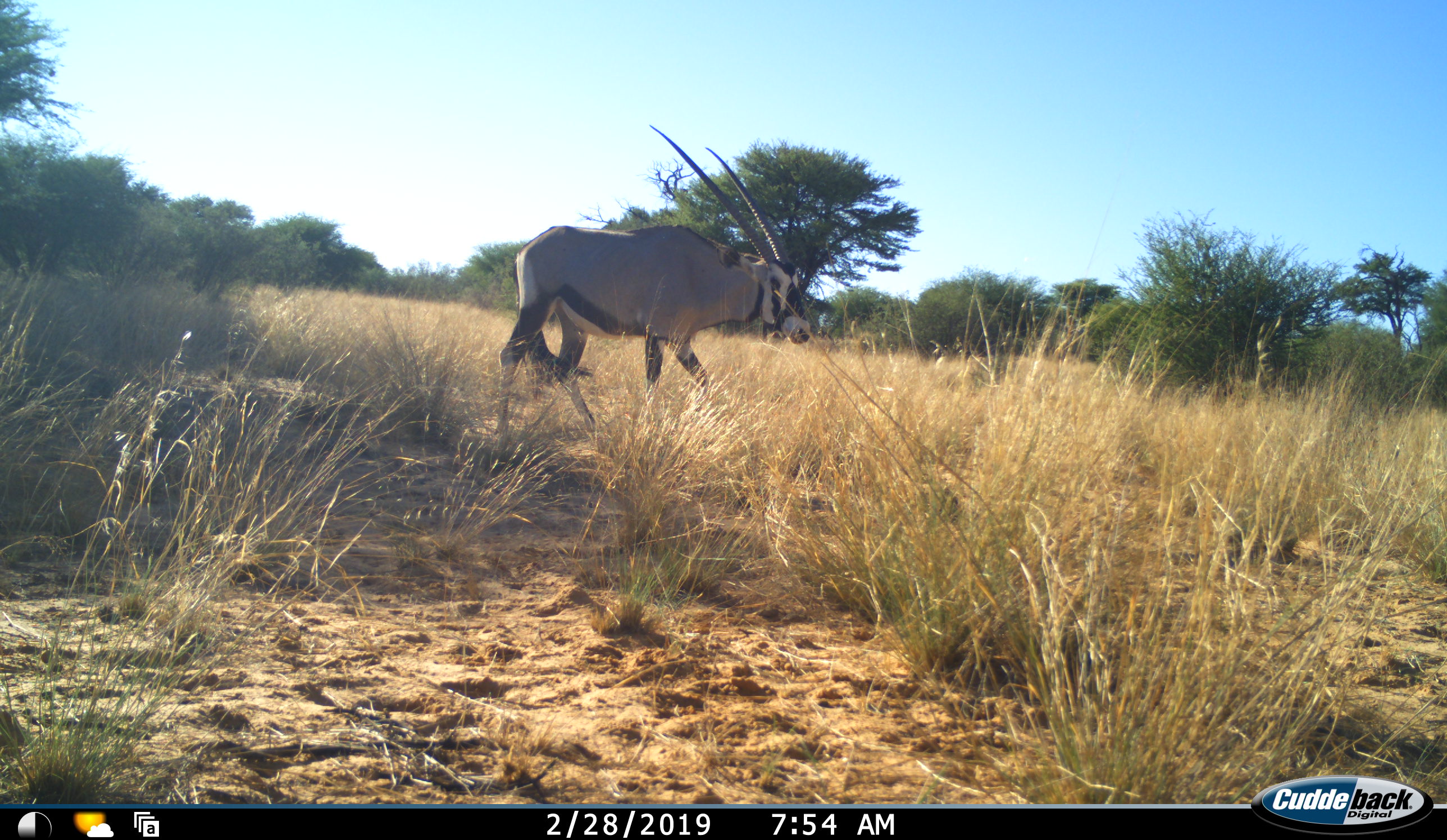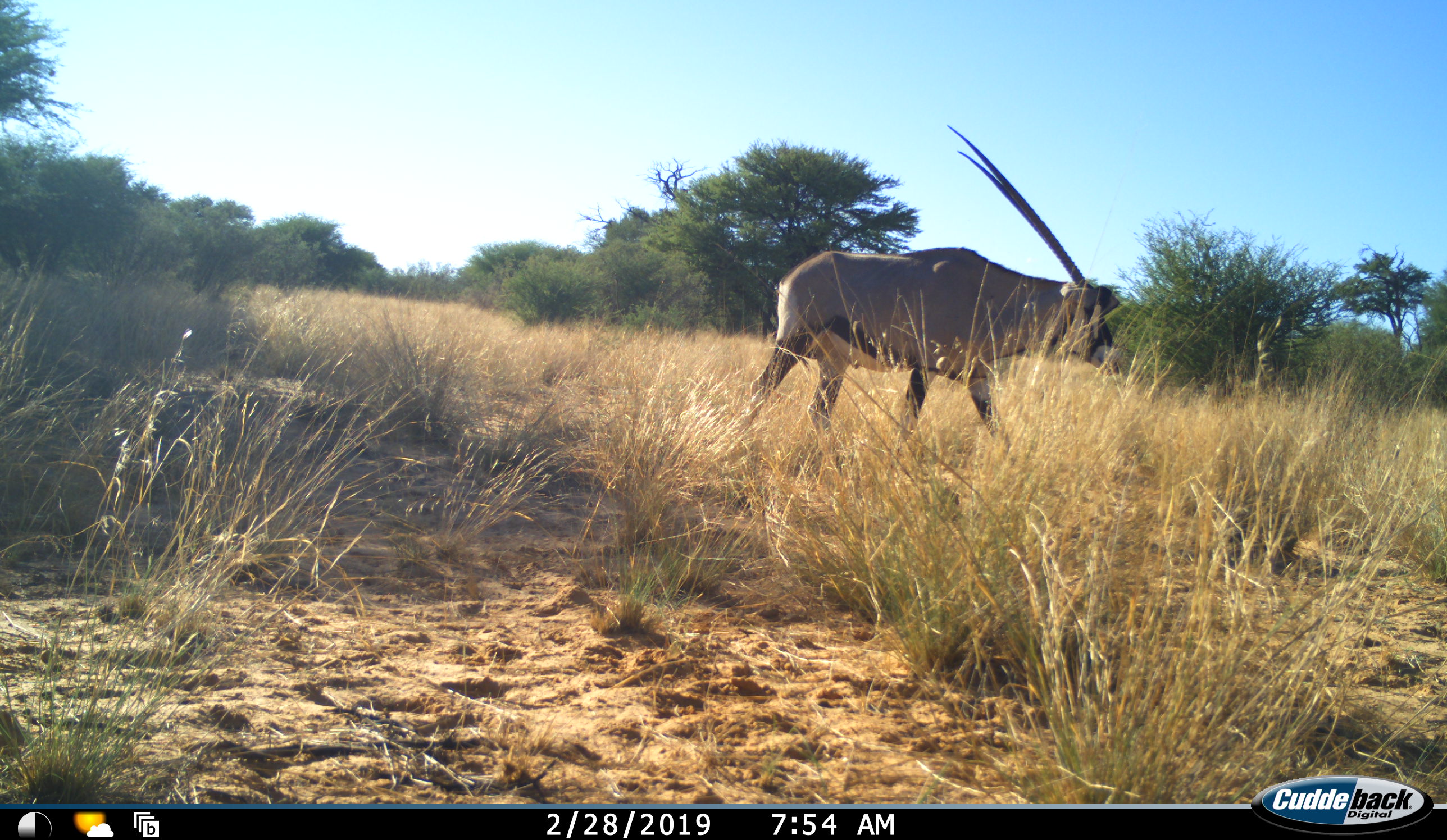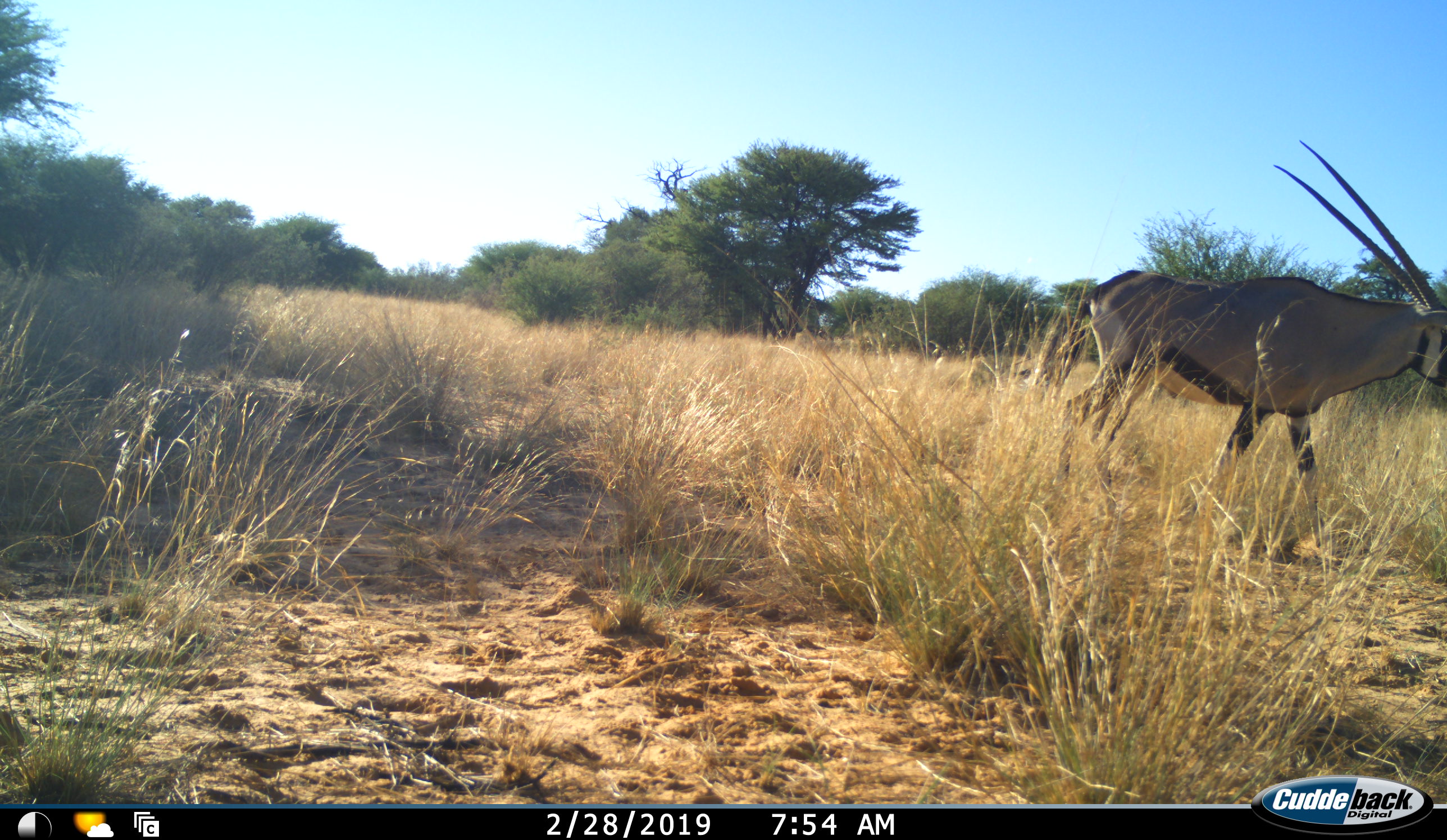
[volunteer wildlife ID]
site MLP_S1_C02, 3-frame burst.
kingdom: Animalia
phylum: Chordata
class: Mammalia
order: Artiodactyla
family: Bovidae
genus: Oryx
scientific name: Oryx gazella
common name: gemsbok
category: oryx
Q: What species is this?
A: Oryx (gemsbok) (Oryx gazella).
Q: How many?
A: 1.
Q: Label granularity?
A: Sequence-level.